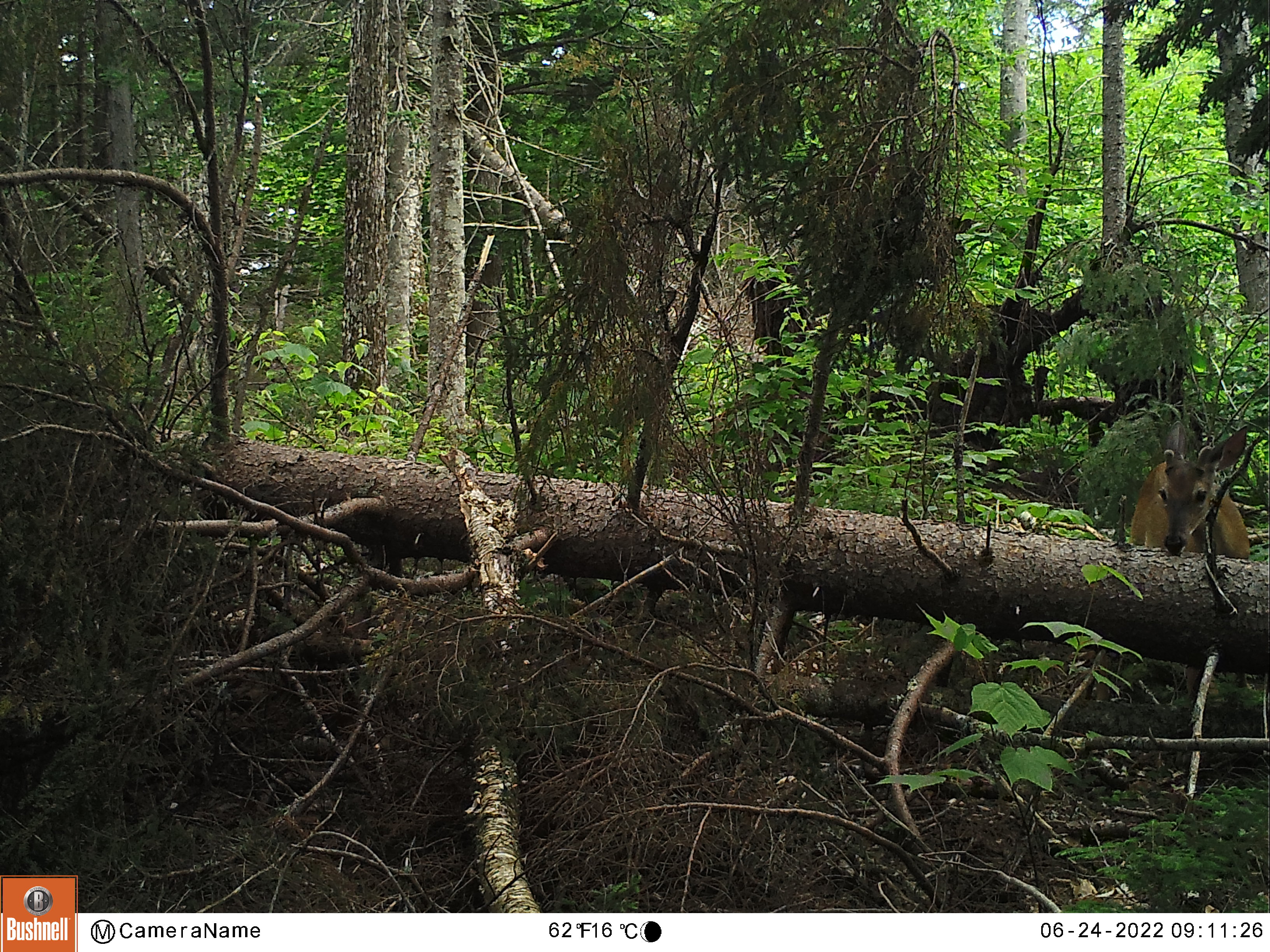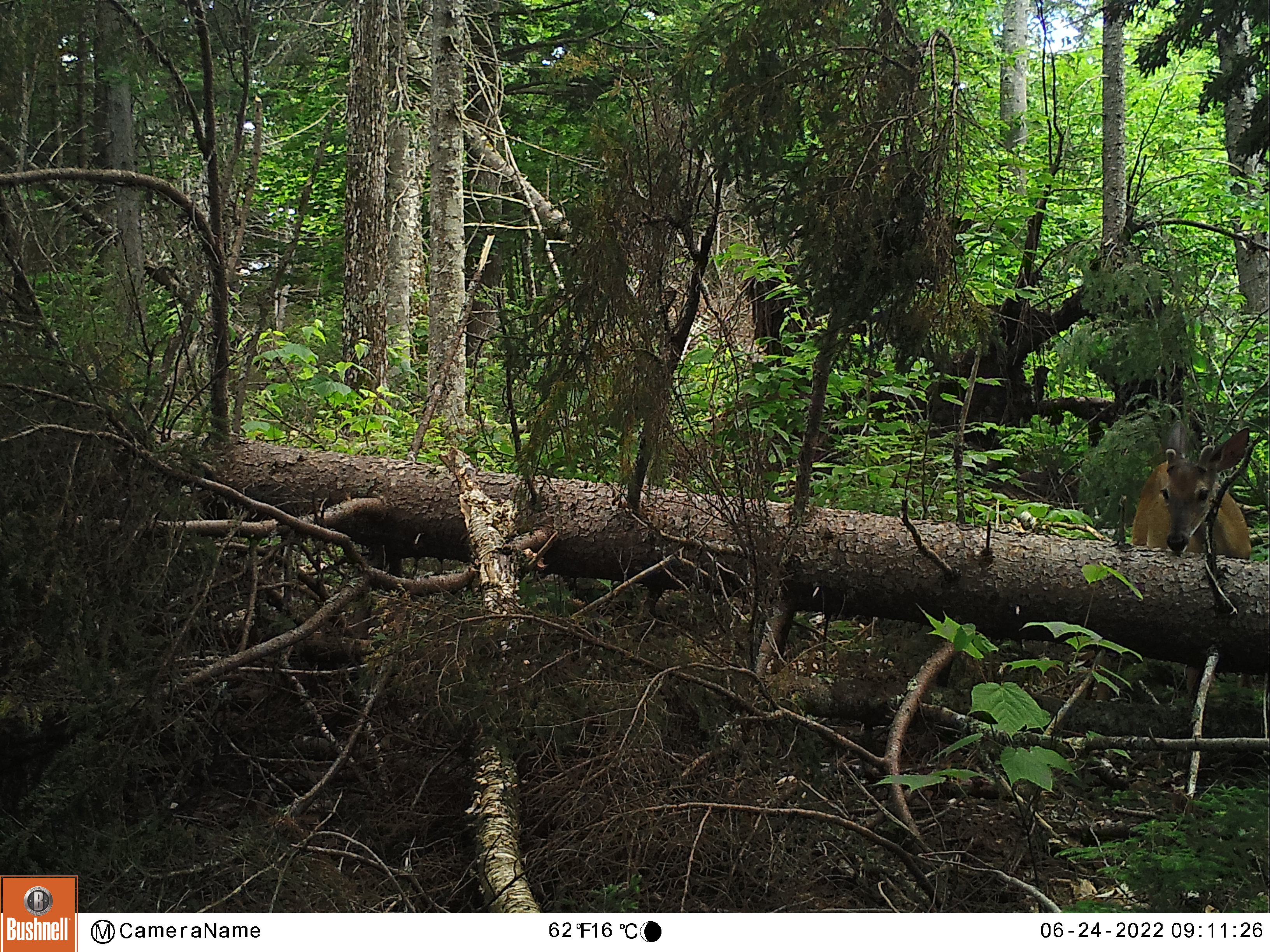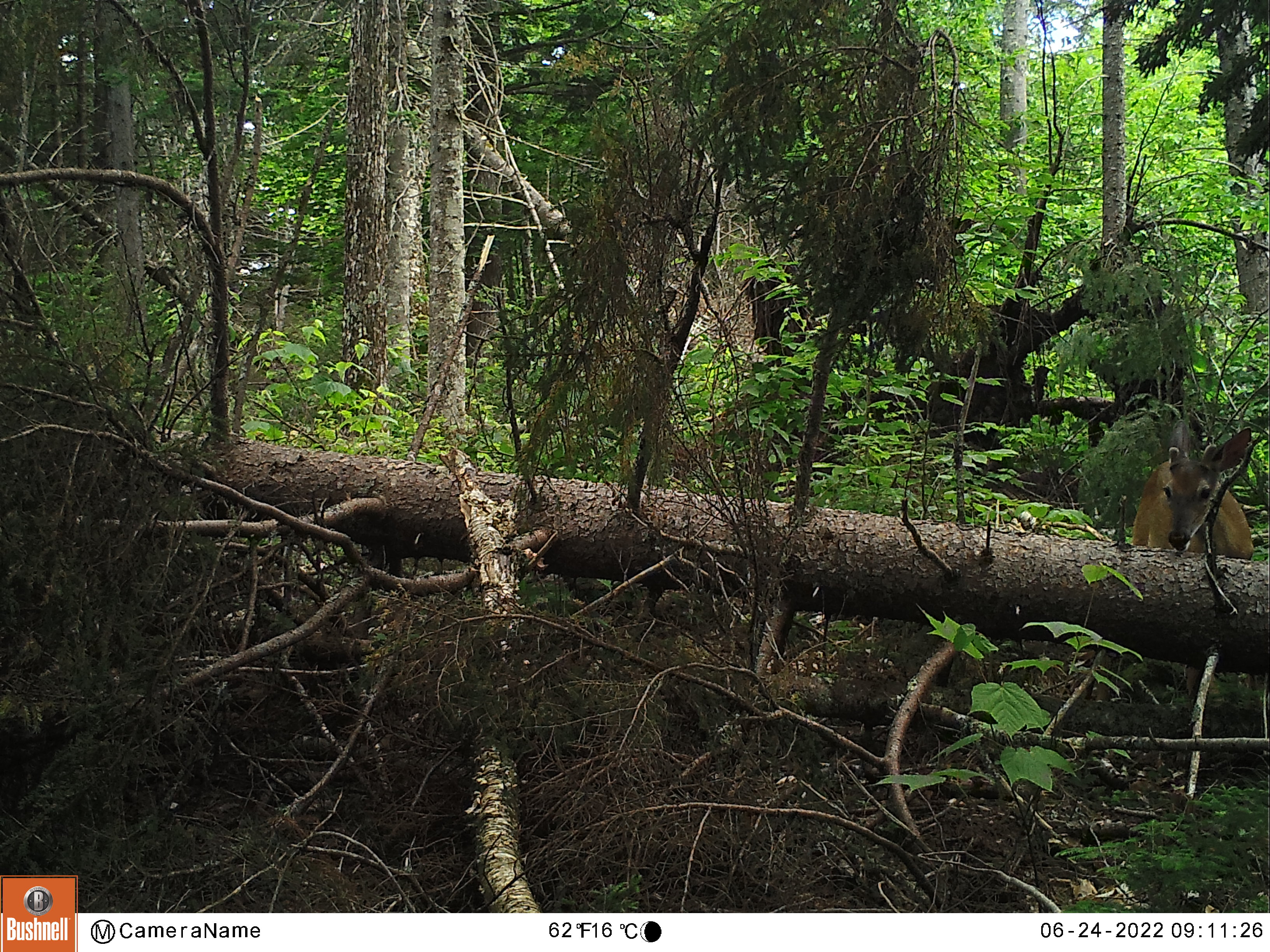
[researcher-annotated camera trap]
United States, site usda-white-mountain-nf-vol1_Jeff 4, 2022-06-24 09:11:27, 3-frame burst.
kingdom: Animalia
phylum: Chordata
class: Mammalia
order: Artiodactyla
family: Cervidae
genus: Odocoileus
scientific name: Odocoileus virginianus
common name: white-tailed deer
White-tailed deer (Odocoileus virginianus).